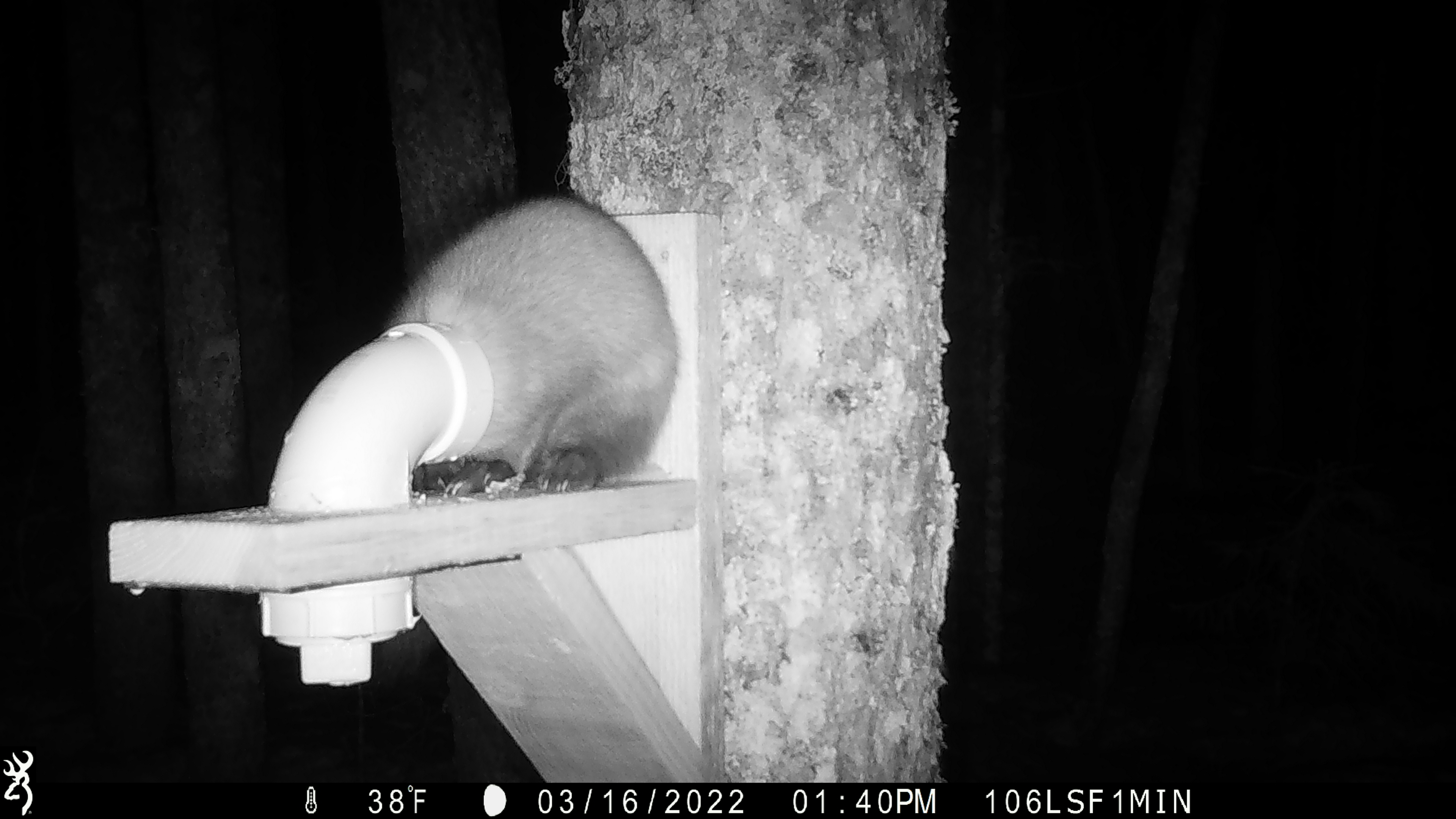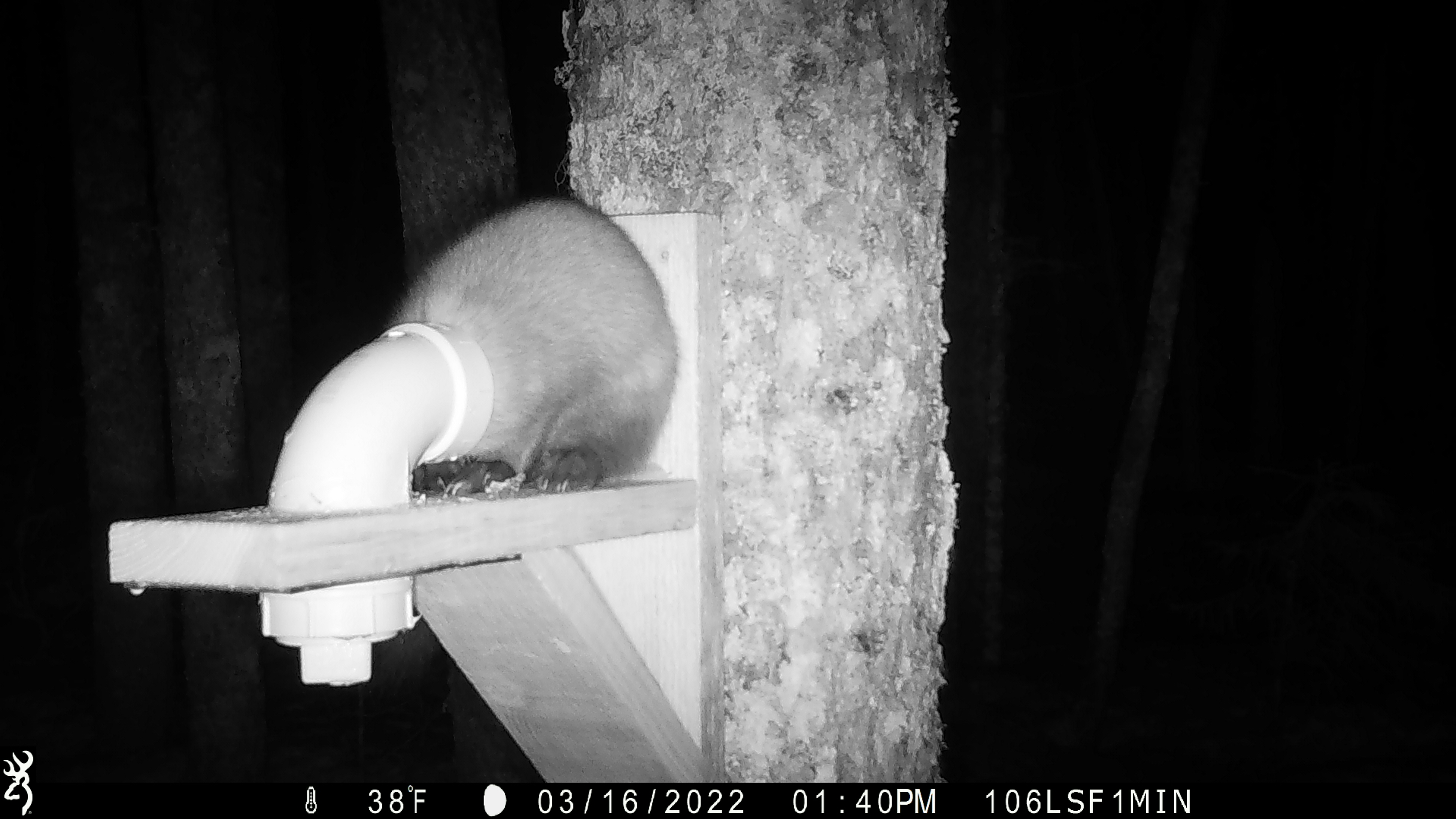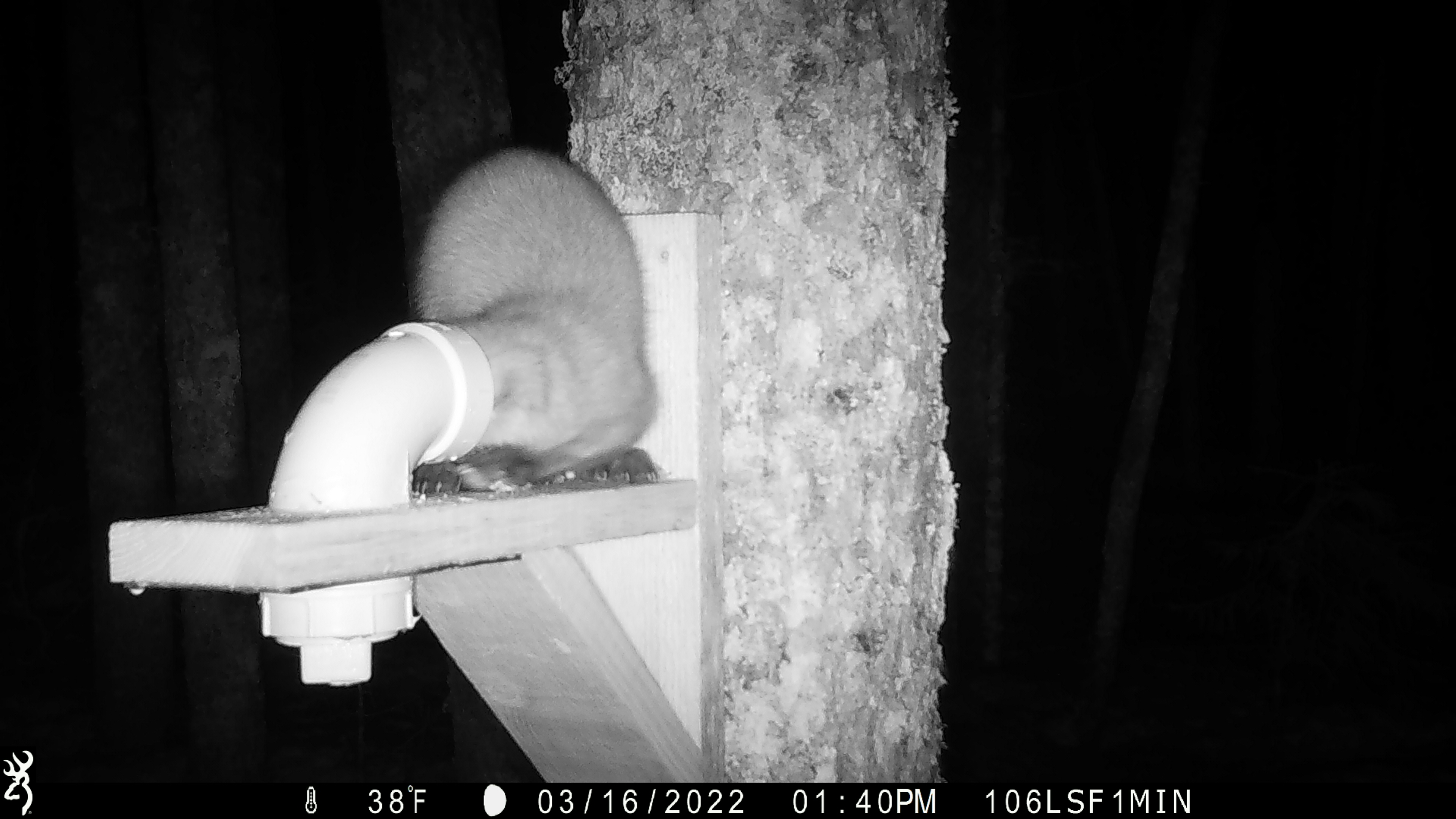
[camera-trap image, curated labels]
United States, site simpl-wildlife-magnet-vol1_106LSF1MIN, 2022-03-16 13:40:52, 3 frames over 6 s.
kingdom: Animalia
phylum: Chordata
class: Mammalia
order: Carnivora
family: Mustelidae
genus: Martes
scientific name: Martes americana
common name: american marten